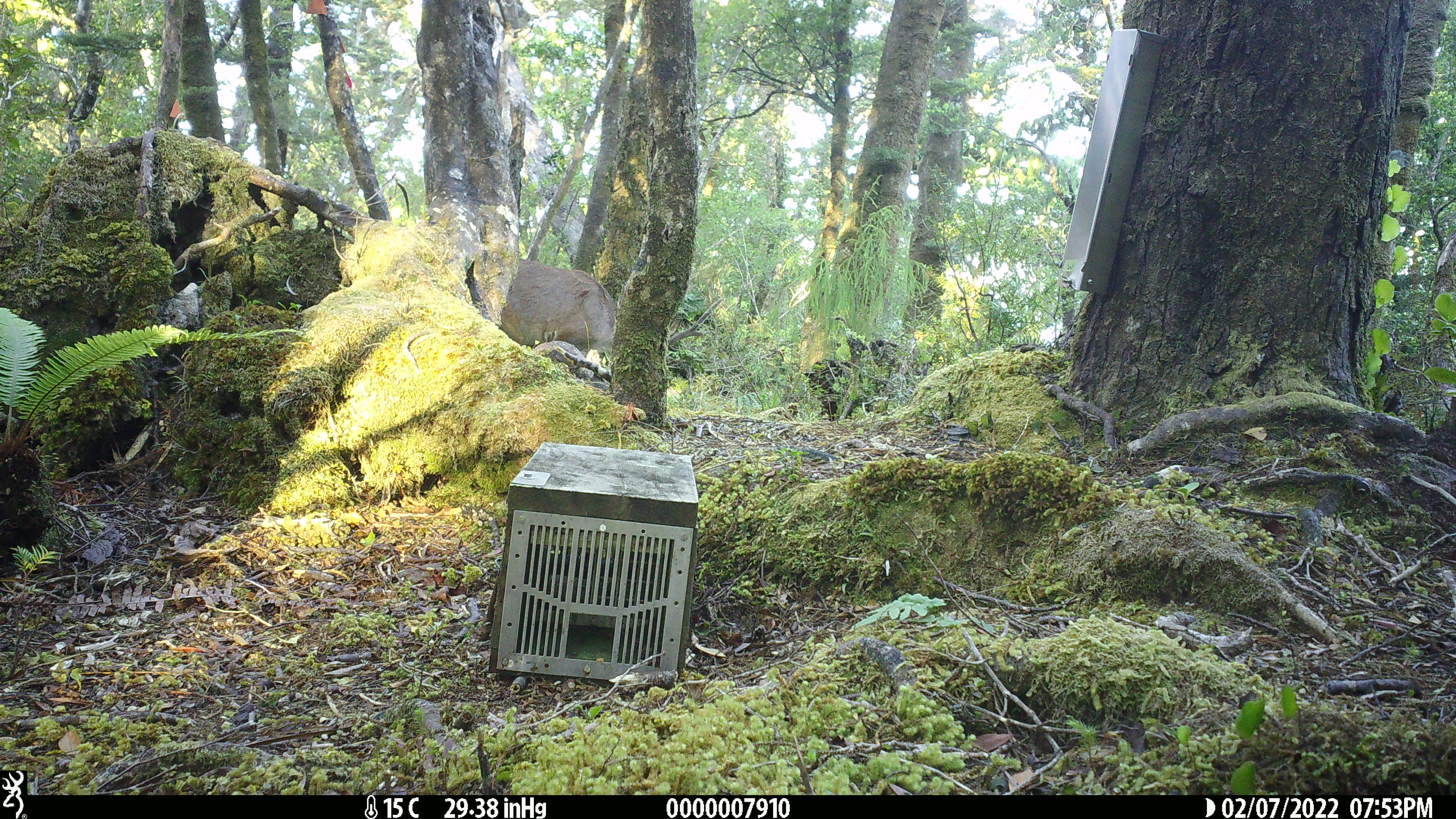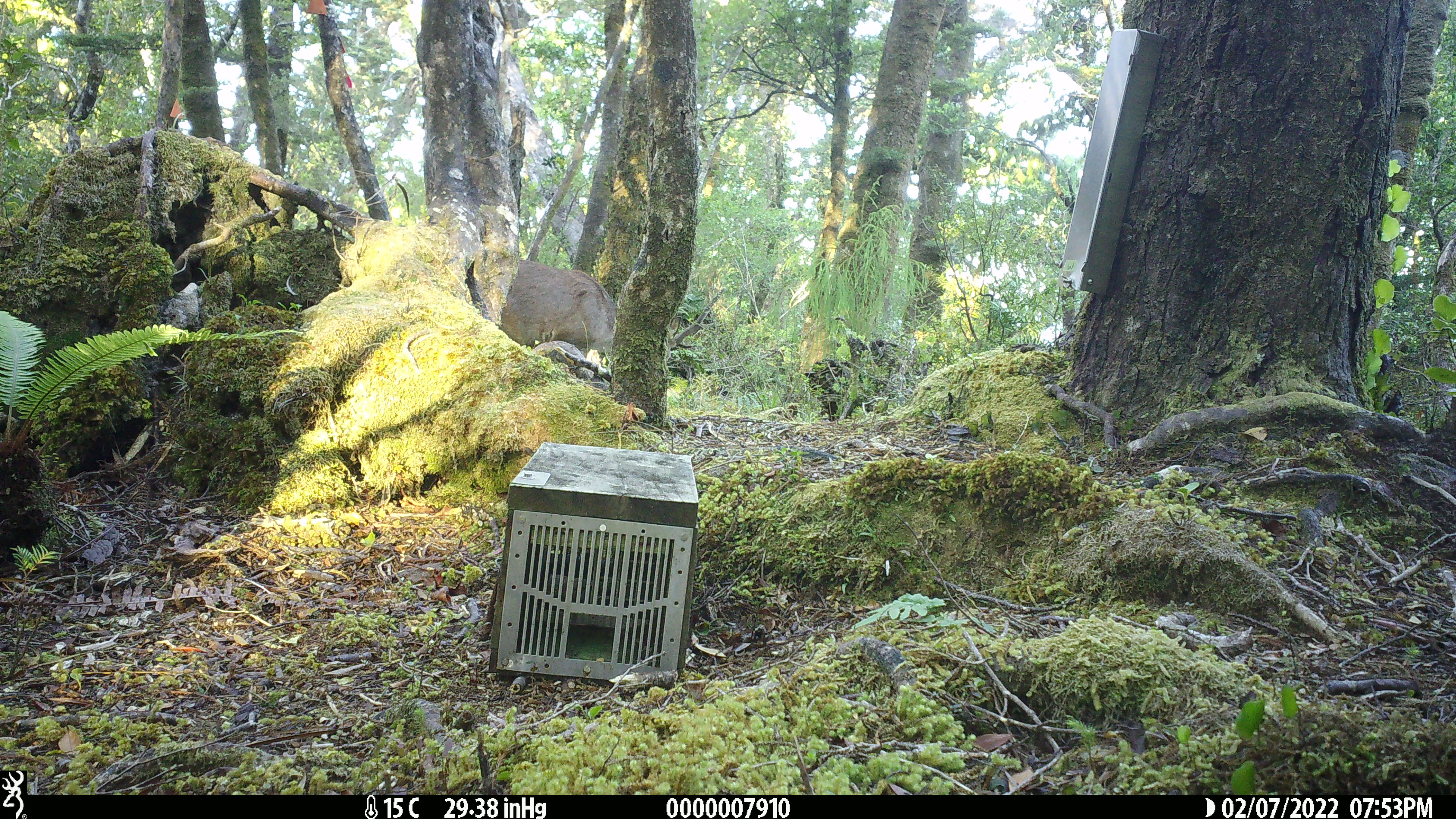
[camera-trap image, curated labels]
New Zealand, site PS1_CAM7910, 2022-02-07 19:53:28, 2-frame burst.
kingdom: Animalia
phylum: Chordata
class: Mammalia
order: Artiodactyla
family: Cervidae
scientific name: Cervidae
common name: deer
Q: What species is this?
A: Deer (Cervidae).